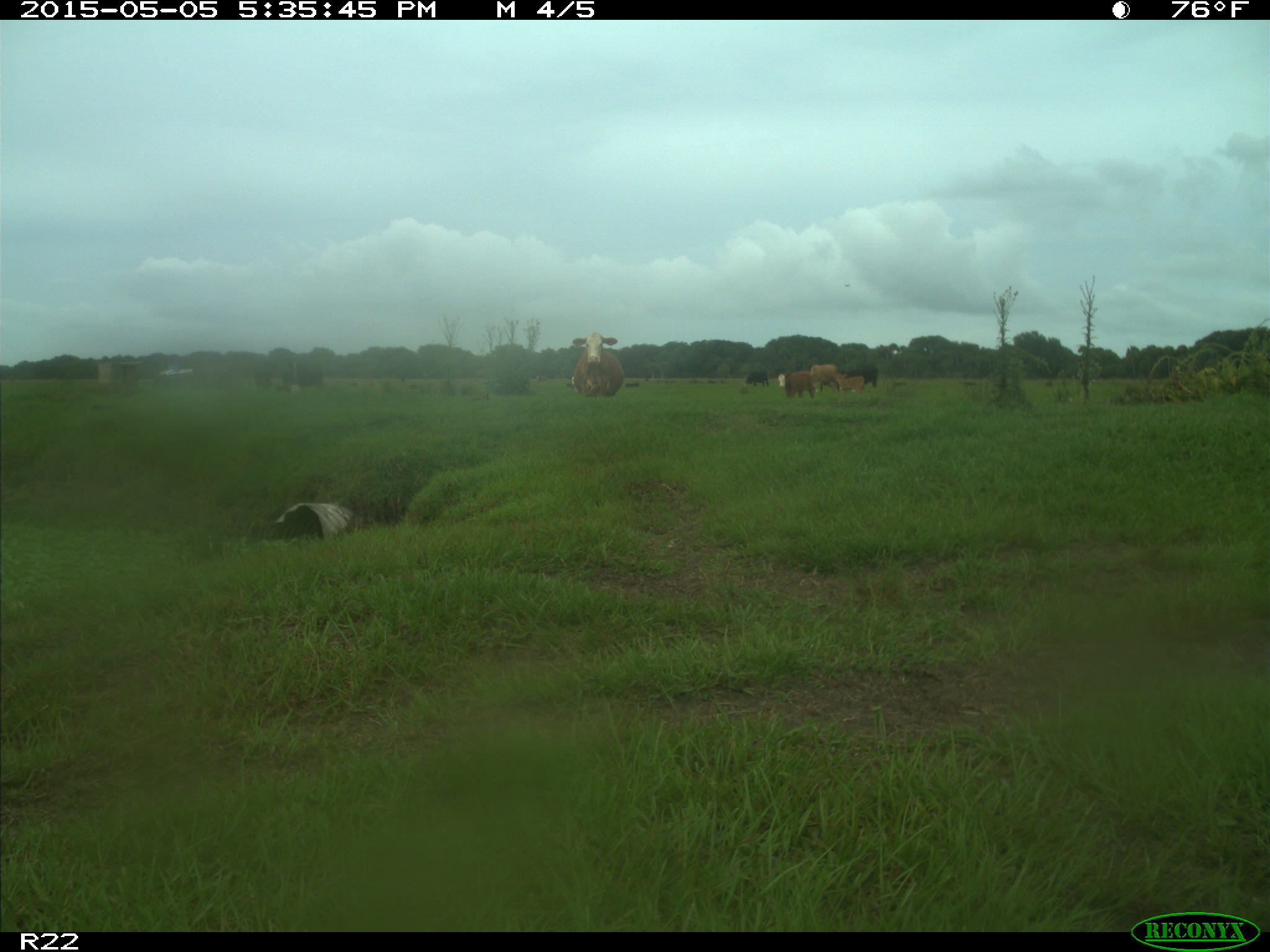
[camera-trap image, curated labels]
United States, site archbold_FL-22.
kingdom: Animalia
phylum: Chordata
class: Mammalia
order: Artiodactyla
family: Bovidae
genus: Bos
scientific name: Bos taurus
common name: domestic cow